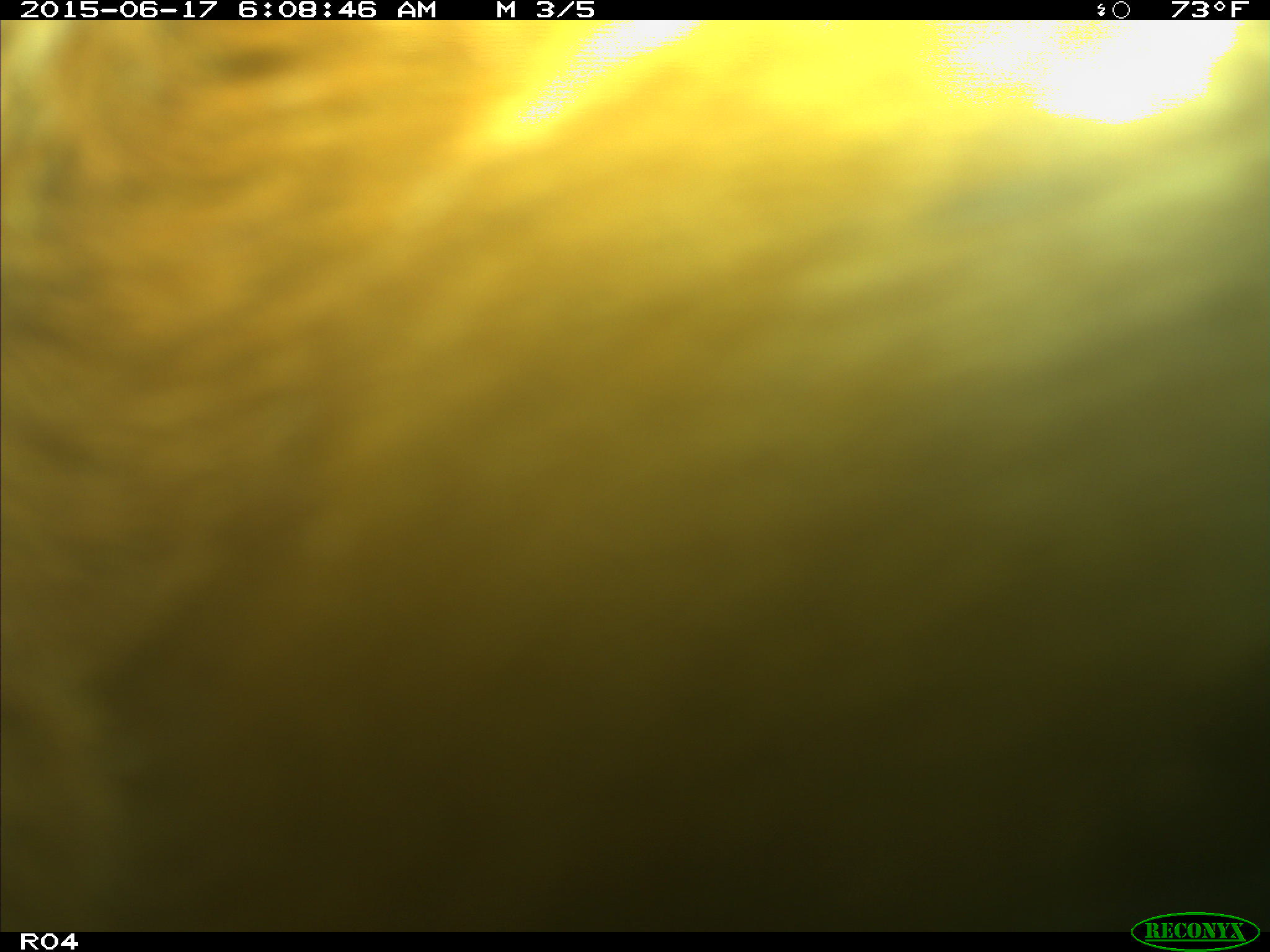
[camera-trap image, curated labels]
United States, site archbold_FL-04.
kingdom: Animalia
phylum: Chordata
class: Mammalia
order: Artiodactyla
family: Bovidae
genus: Bos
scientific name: Bos taurus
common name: domestic cow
Bos taurus (domestic cow).